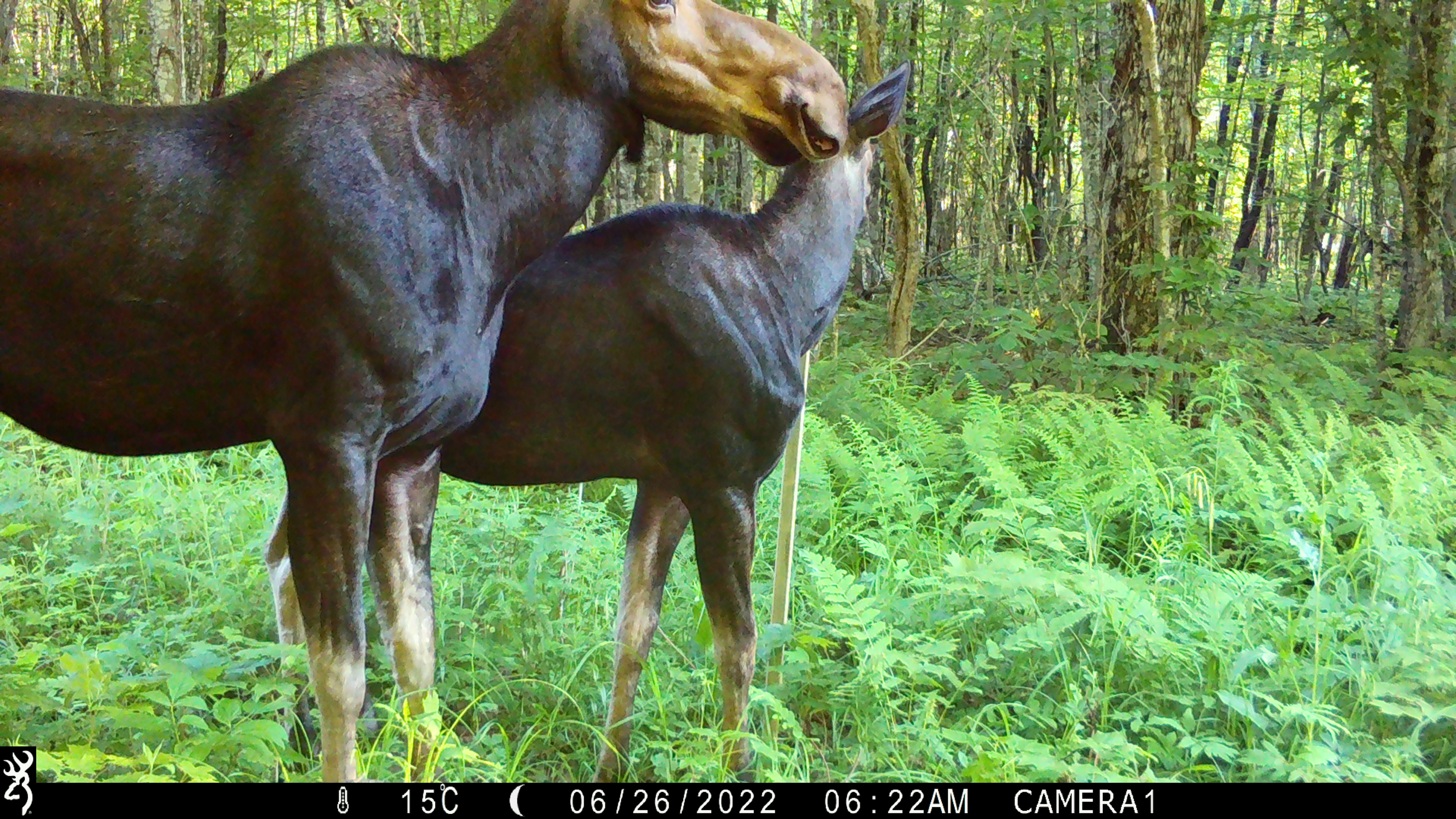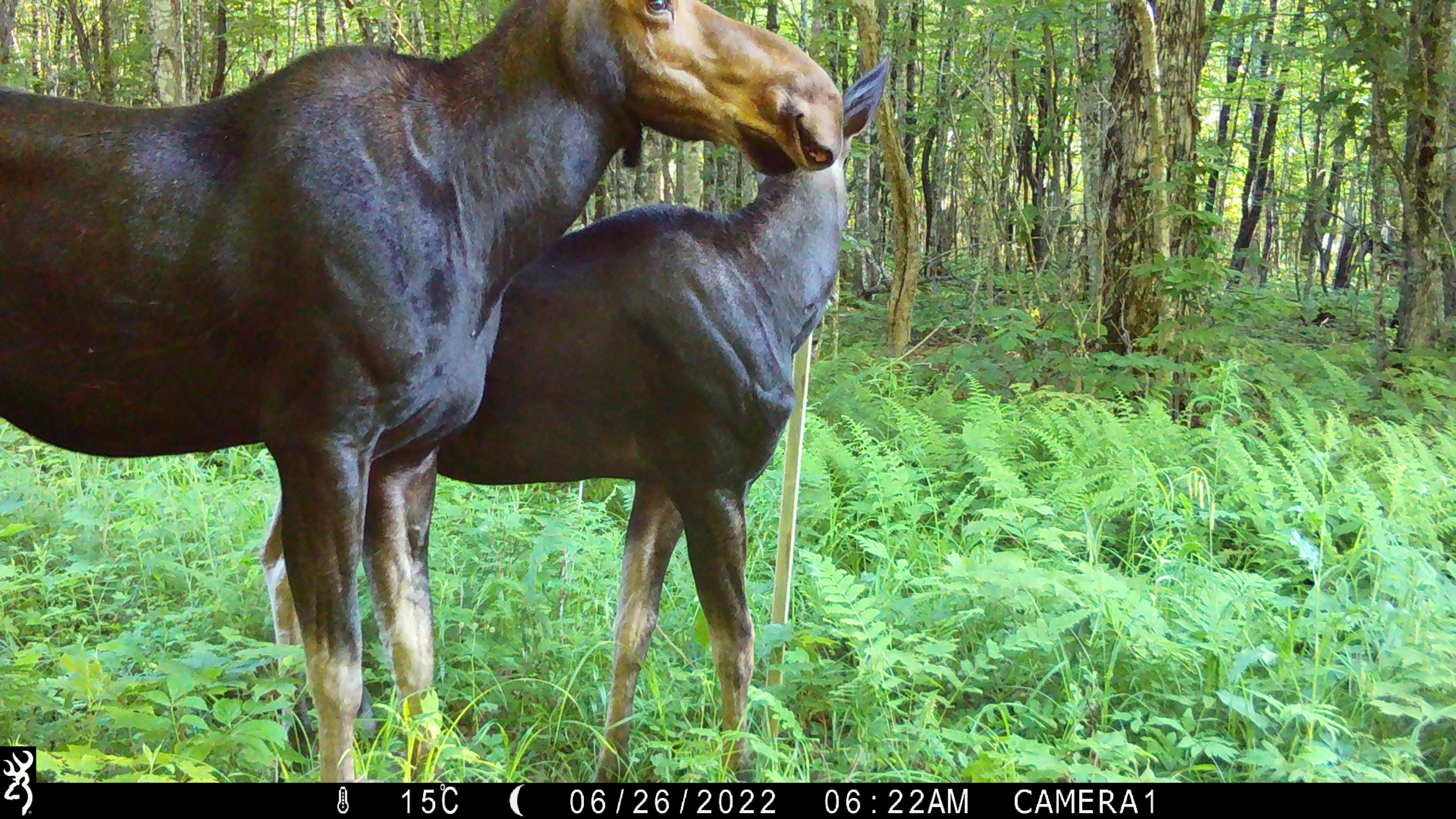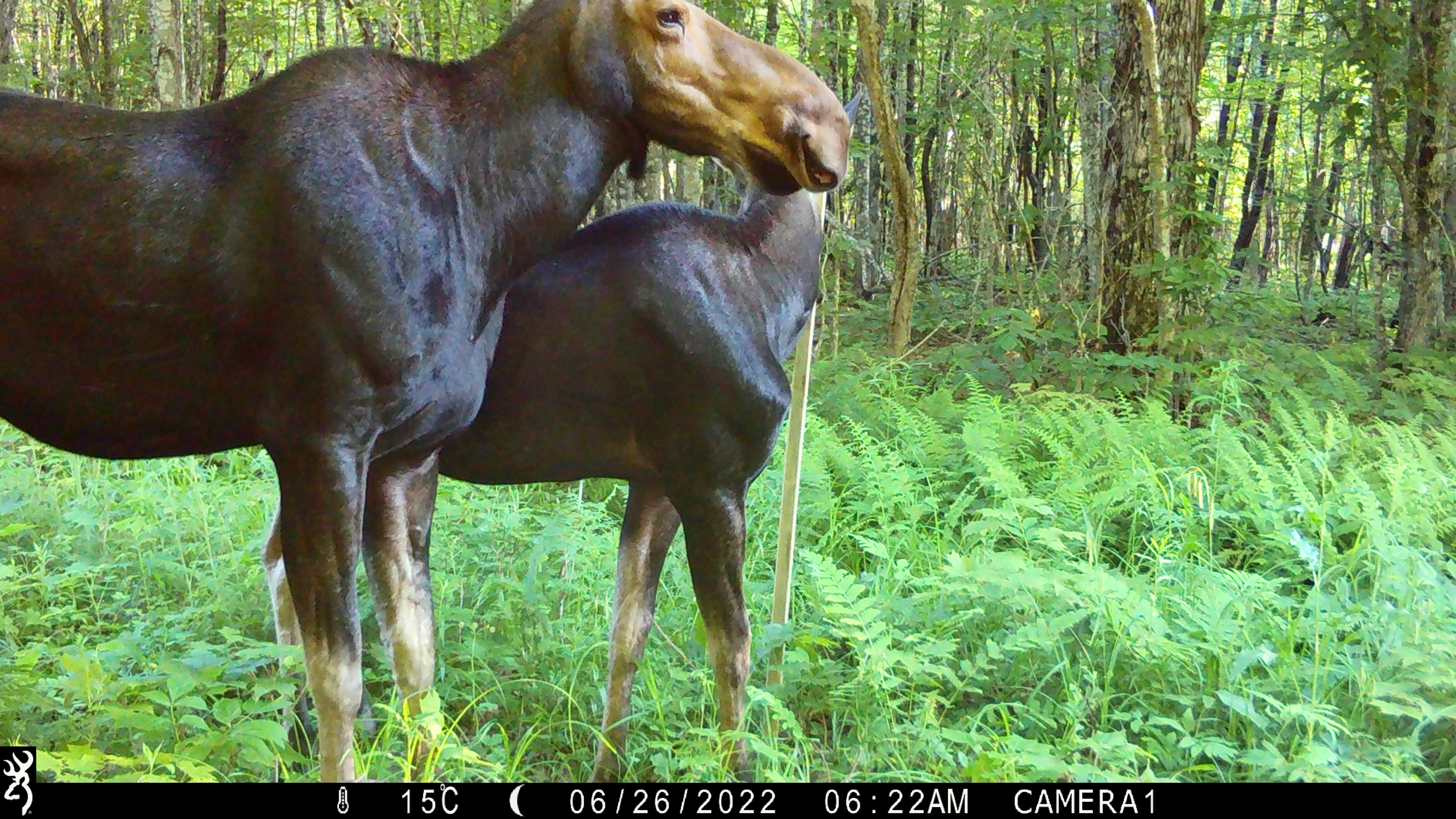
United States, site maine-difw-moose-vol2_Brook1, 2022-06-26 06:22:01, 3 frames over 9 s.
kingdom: Animalia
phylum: Chordata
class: Mammalia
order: Artiodactyla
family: Cervidae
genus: Alces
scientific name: Alces alces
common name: moose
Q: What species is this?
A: Moose (Alces alces).